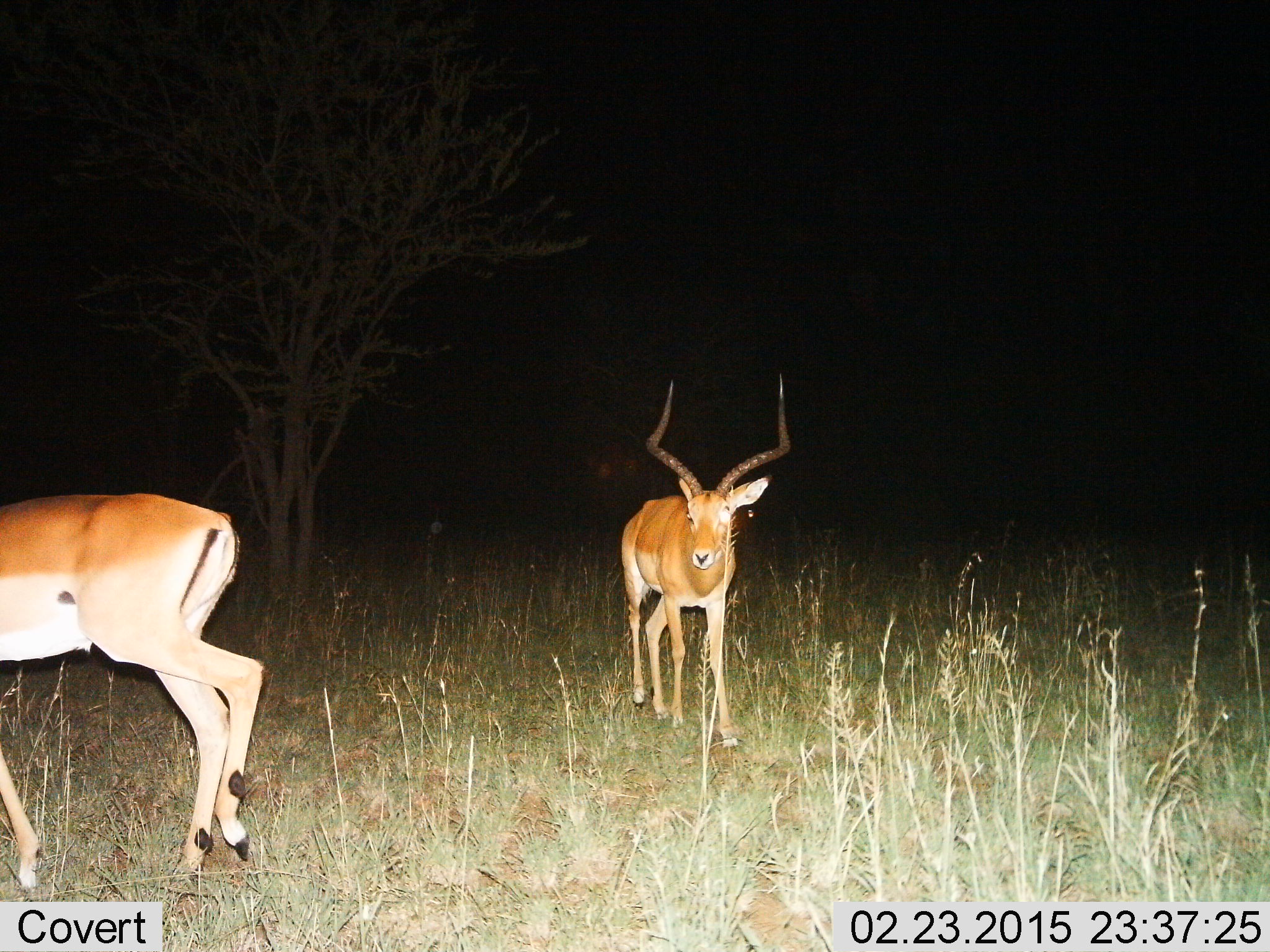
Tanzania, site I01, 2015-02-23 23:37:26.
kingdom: Animalia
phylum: Chordata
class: Mammalia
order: Artiodactyla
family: Bovidae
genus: Aepyceros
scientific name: Aepyceros melampus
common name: impala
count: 2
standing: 50%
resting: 0%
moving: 50%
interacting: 0%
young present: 0%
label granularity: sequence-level